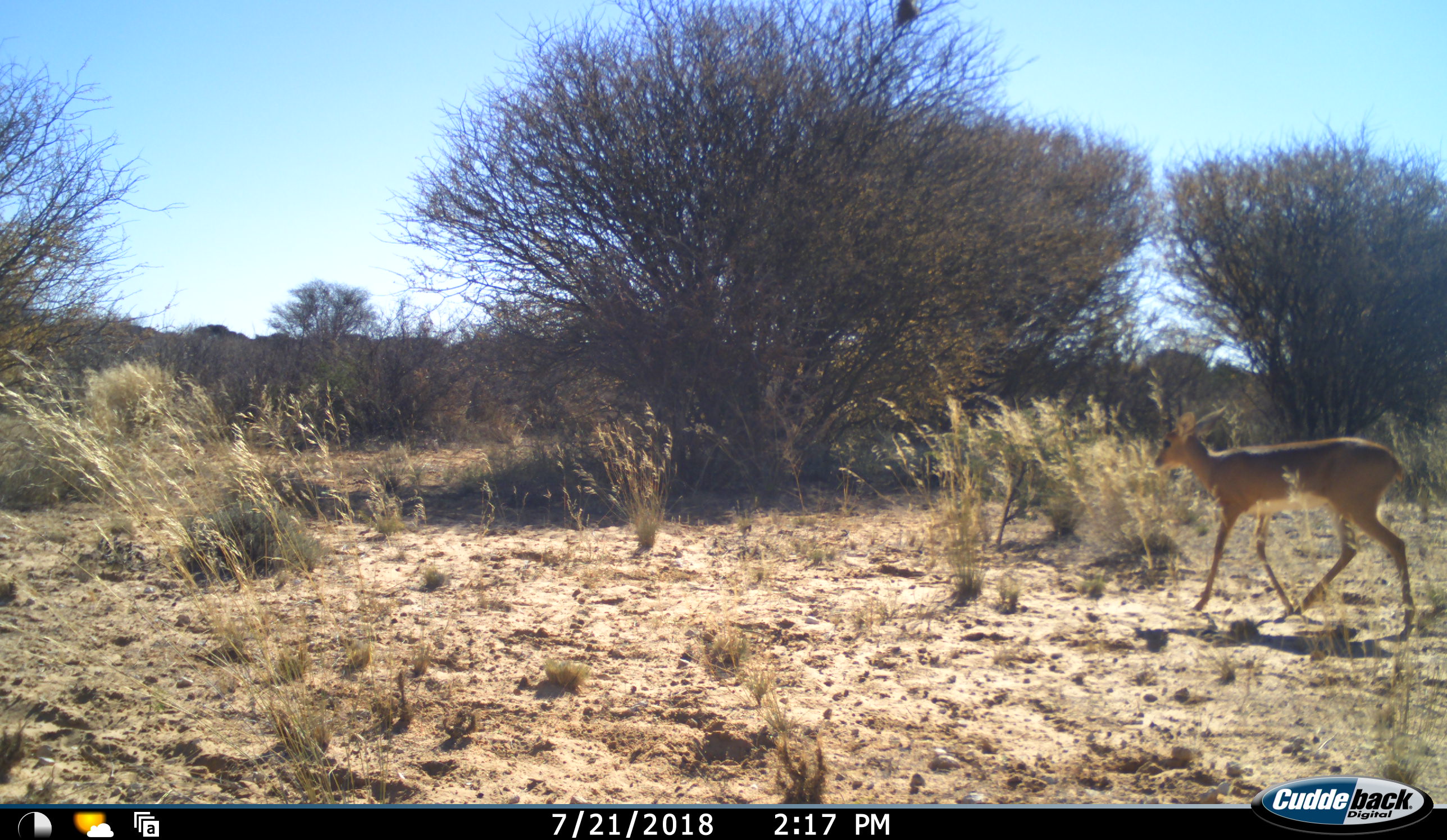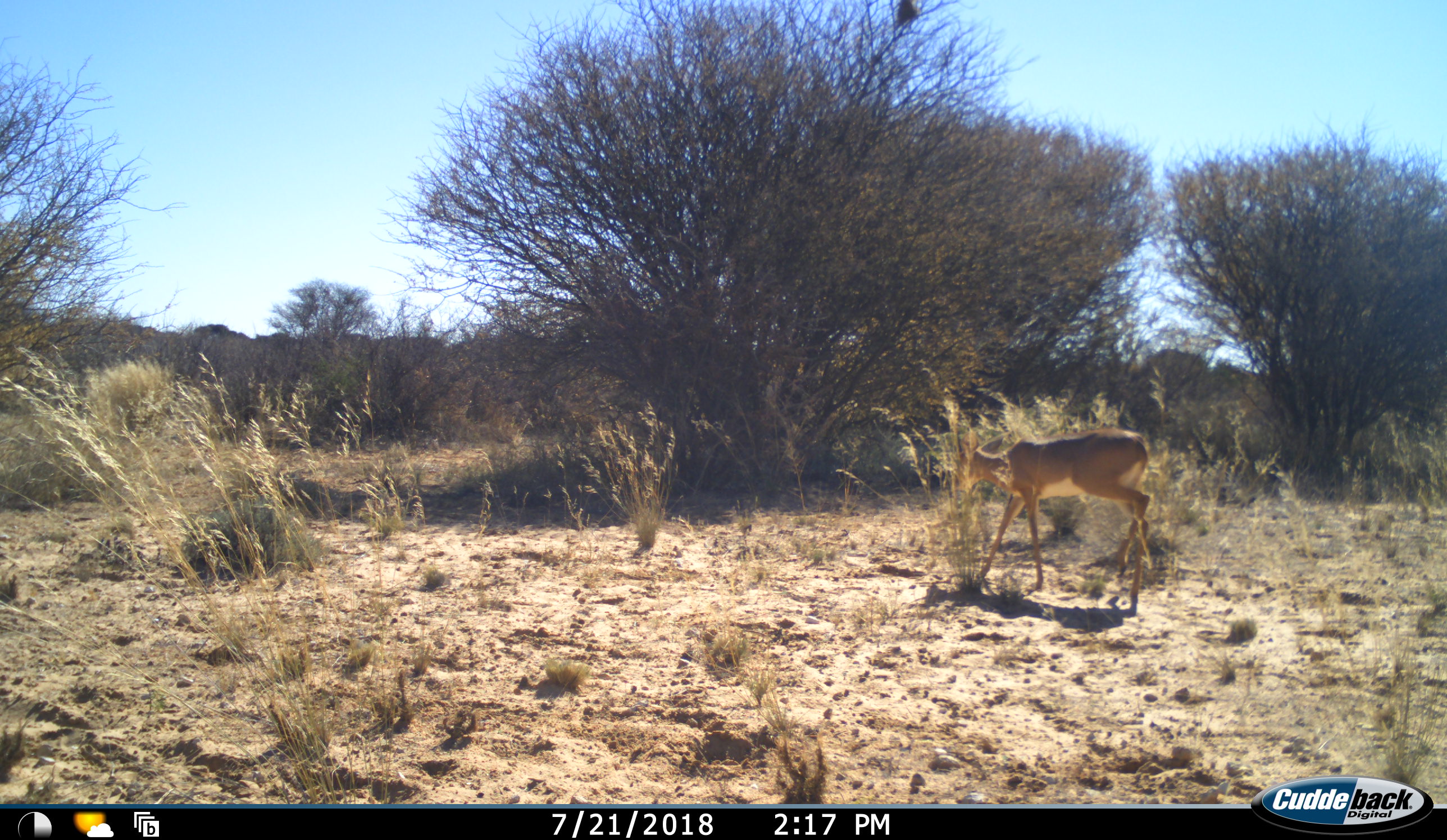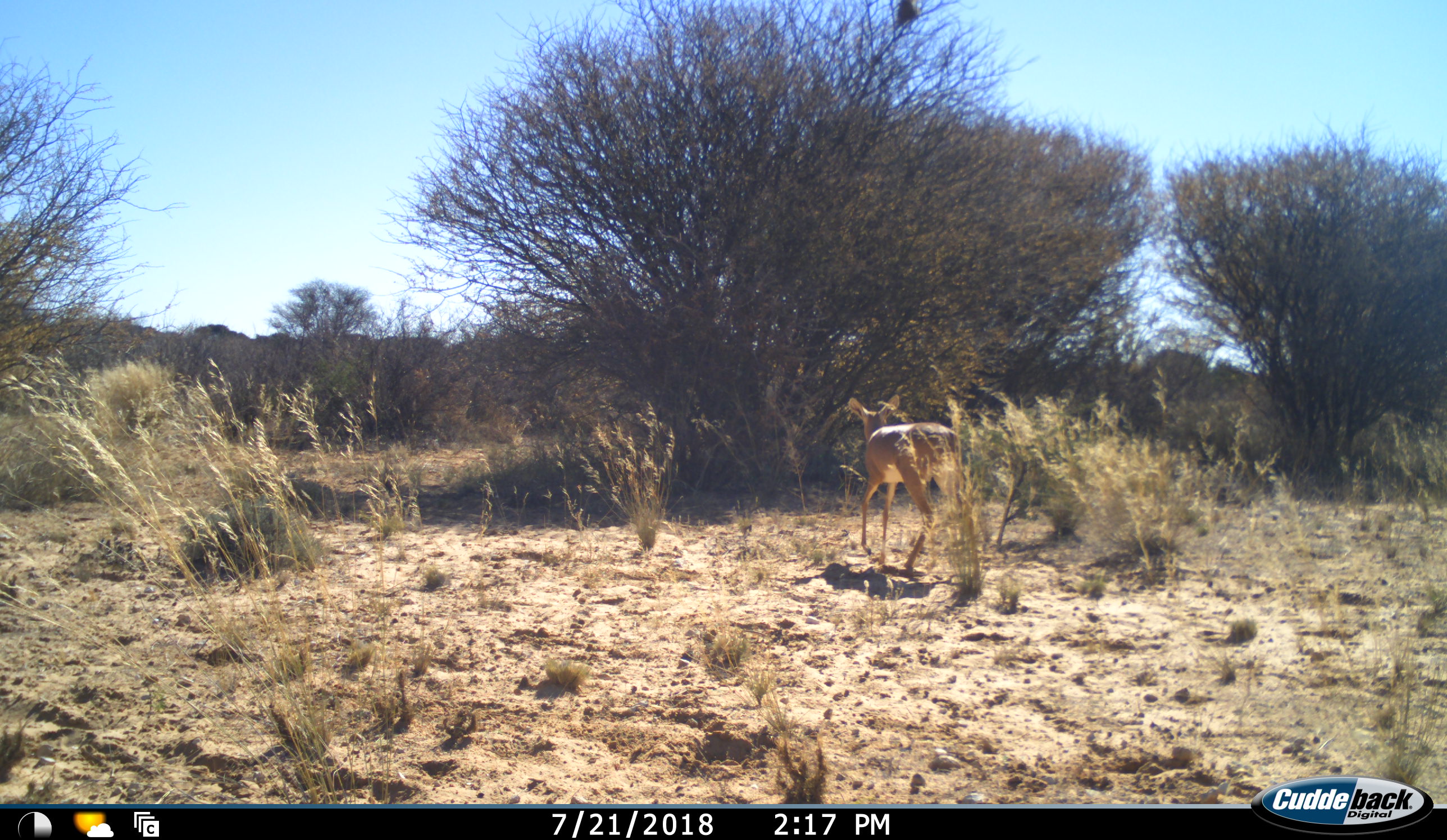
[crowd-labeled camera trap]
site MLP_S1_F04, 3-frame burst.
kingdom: Animalia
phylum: Chordata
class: Mammalia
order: Artiodactyla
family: Bovidae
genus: Raphicerus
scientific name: Raphicerus campestris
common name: steenbok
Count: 1.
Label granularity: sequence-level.